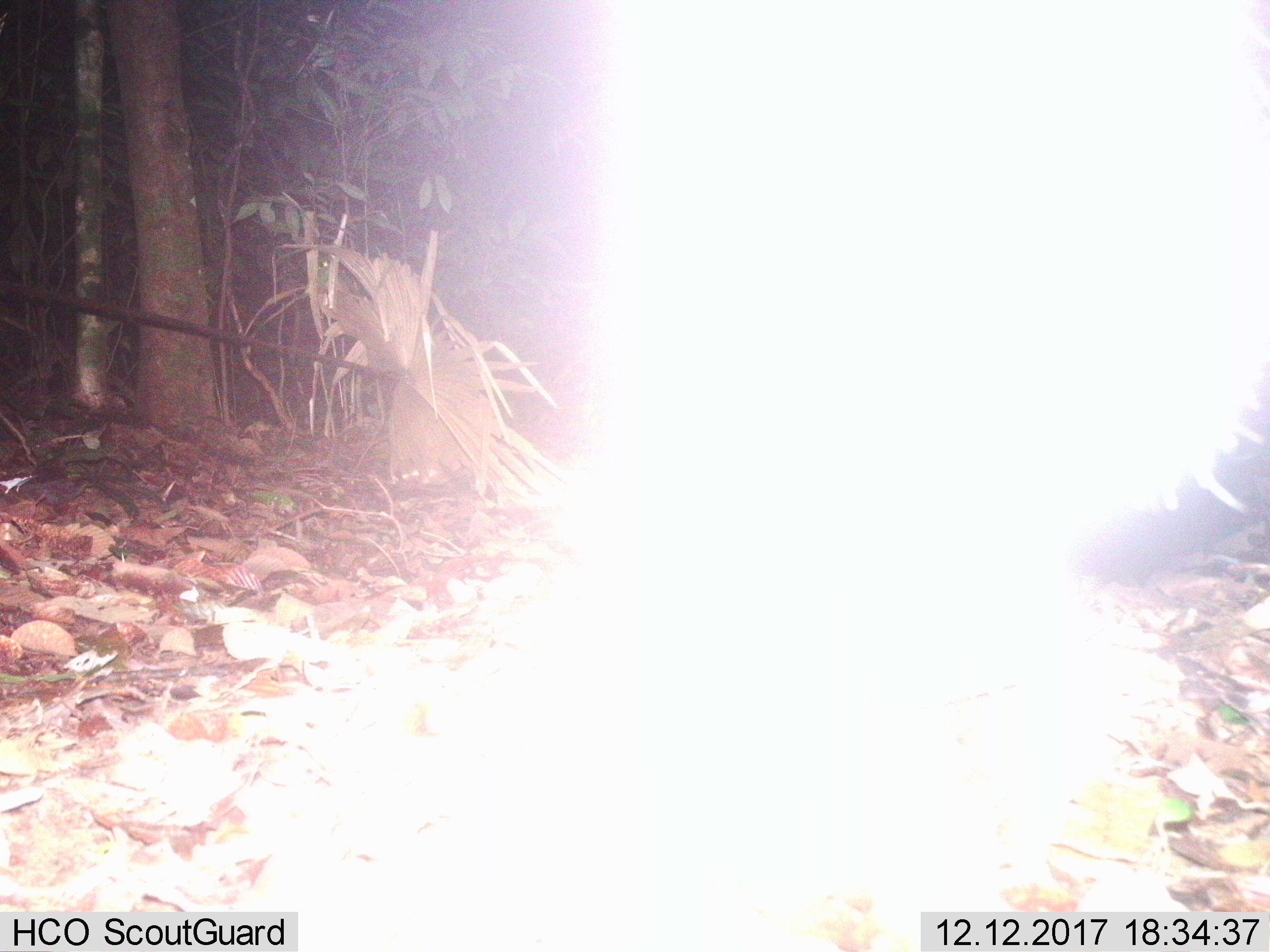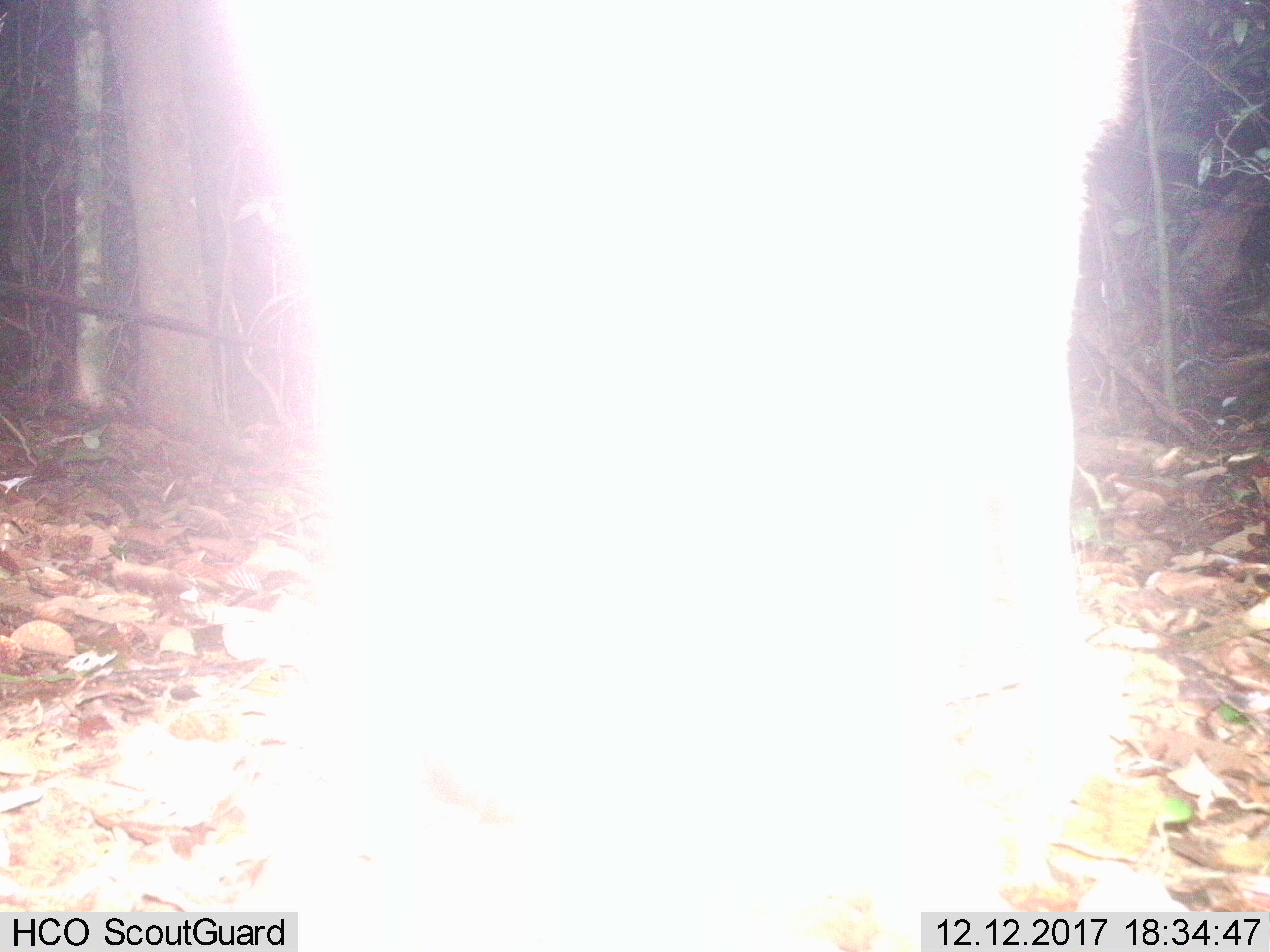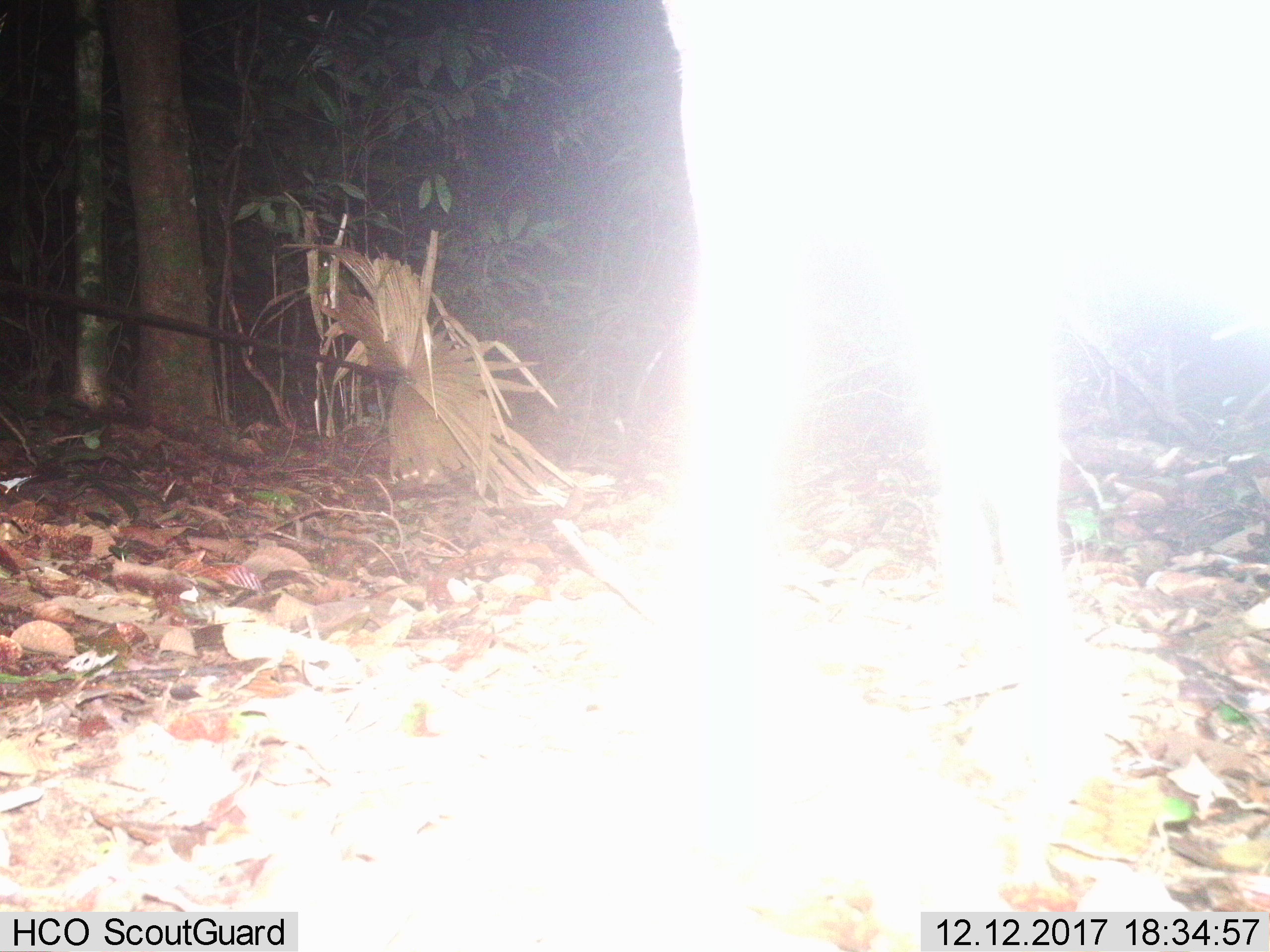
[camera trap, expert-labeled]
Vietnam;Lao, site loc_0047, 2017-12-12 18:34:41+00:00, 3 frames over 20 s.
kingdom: Animalia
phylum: Chordata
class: Mammalia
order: Artiodactyla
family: Cervidae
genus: Rusa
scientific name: Rusa unicolor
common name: sambar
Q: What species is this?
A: Sambar (Rusa unicolor).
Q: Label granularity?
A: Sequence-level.